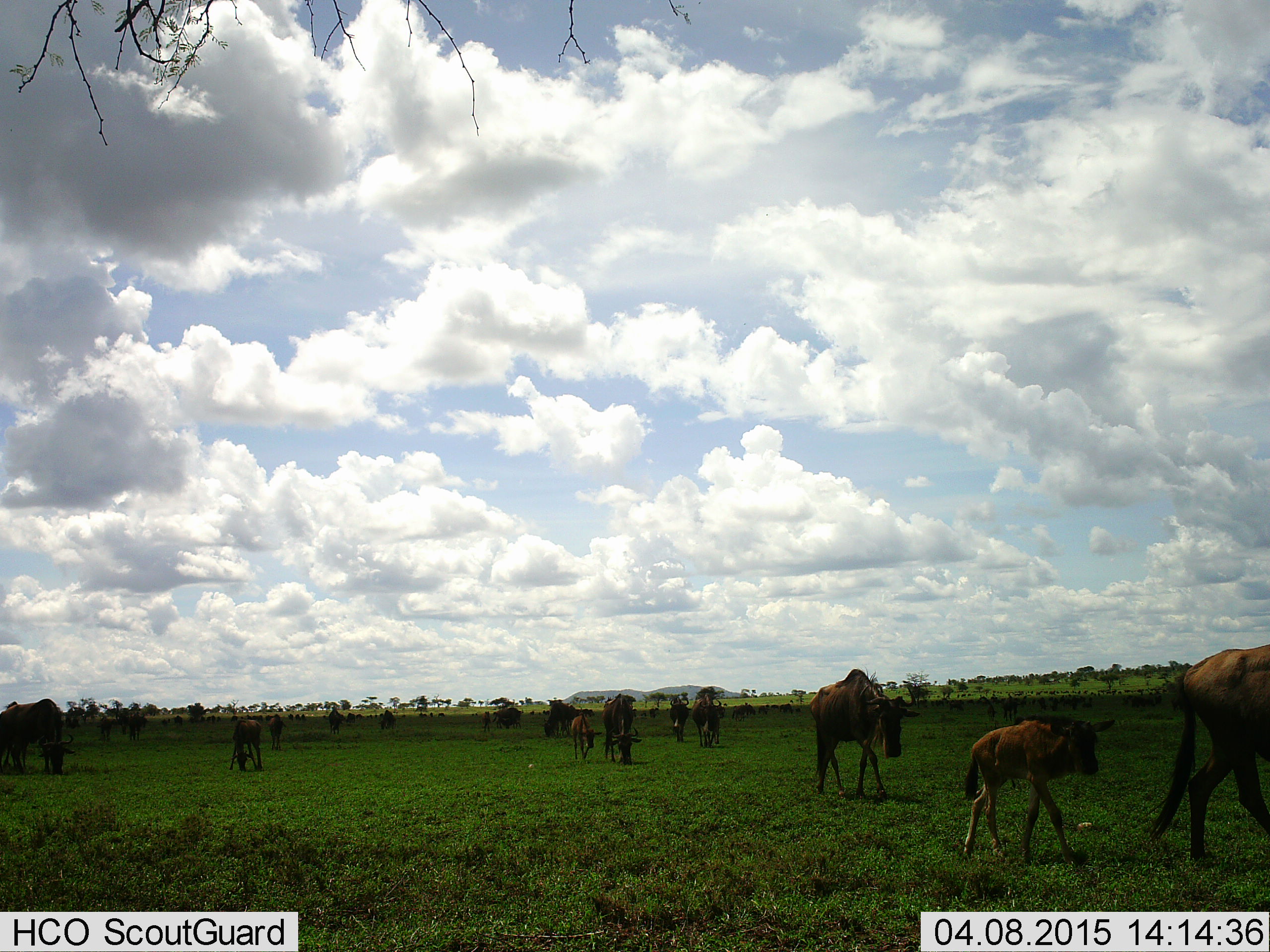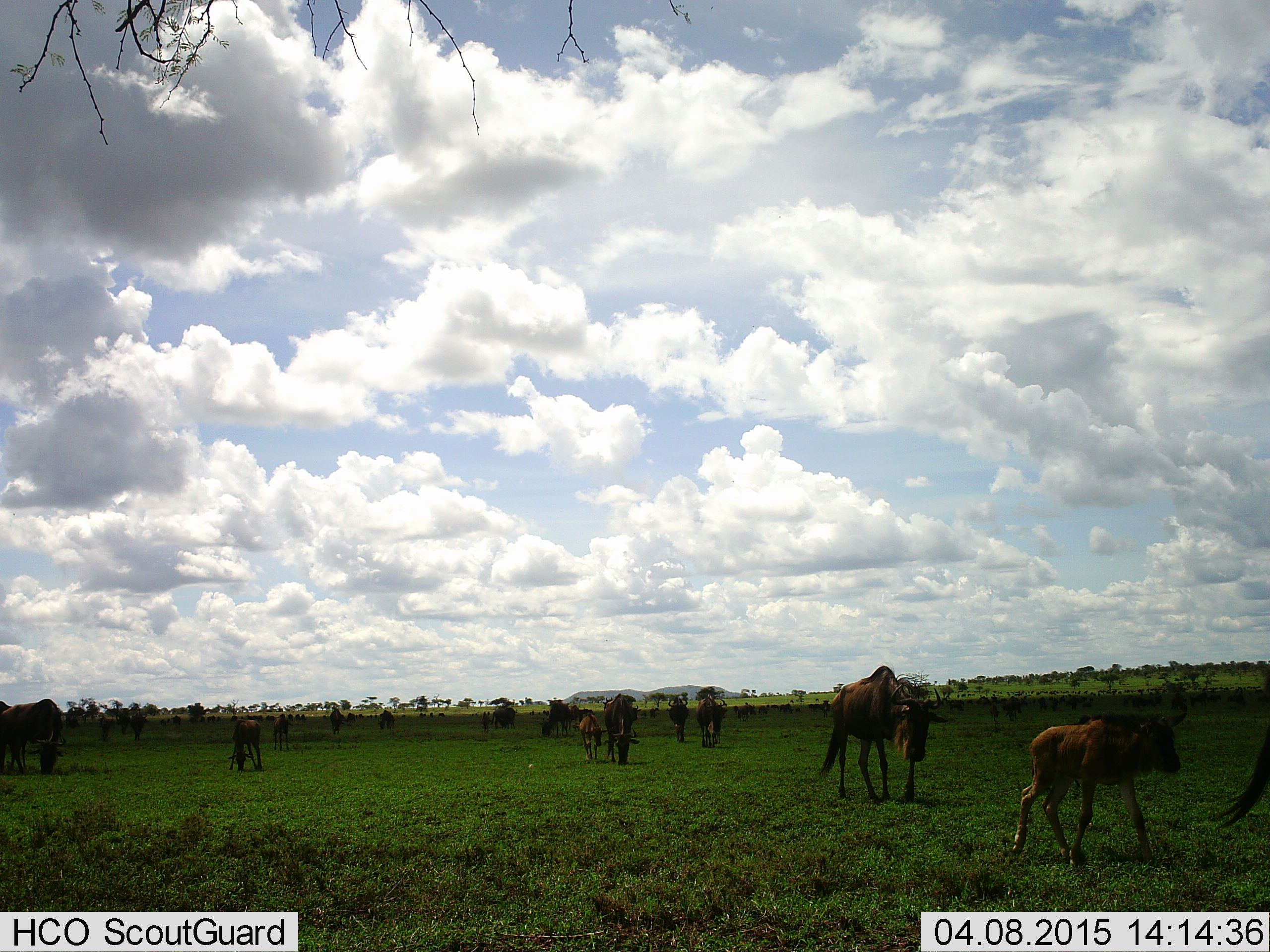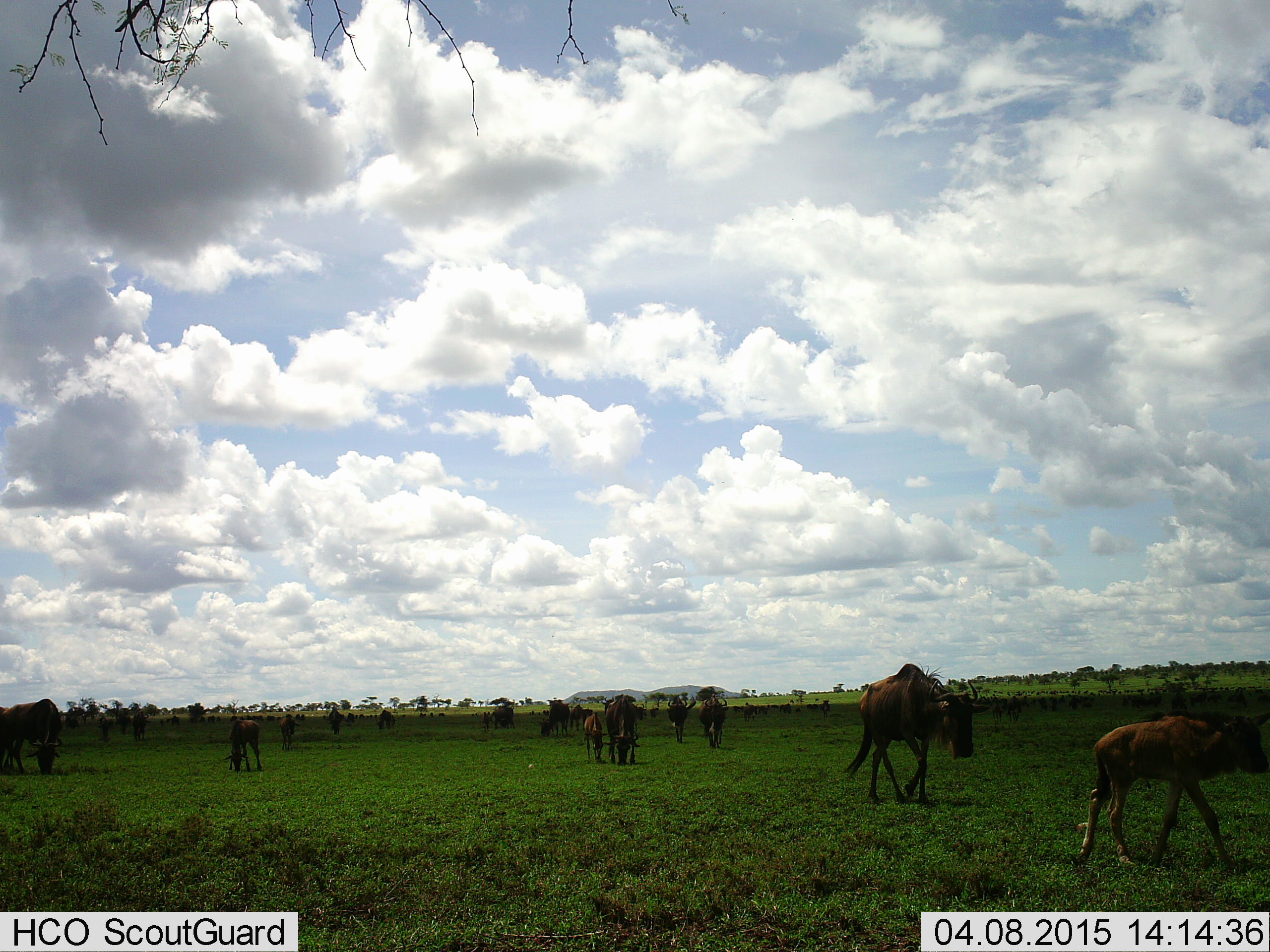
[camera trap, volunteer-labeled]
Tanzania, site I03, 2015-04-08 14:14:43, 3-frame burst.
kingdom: Animalia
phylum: Chordata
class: Mammalia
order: Artiodactyla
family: Bovidae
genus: Connochaetes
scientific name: Connochaetes taurinus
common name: blue wildebeest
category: wildebeest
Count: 11-50.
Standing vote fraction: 10%.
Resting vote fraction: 0%.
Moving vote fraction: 100%.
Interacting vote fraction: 0%.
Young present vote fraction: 70%.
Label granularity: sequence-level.